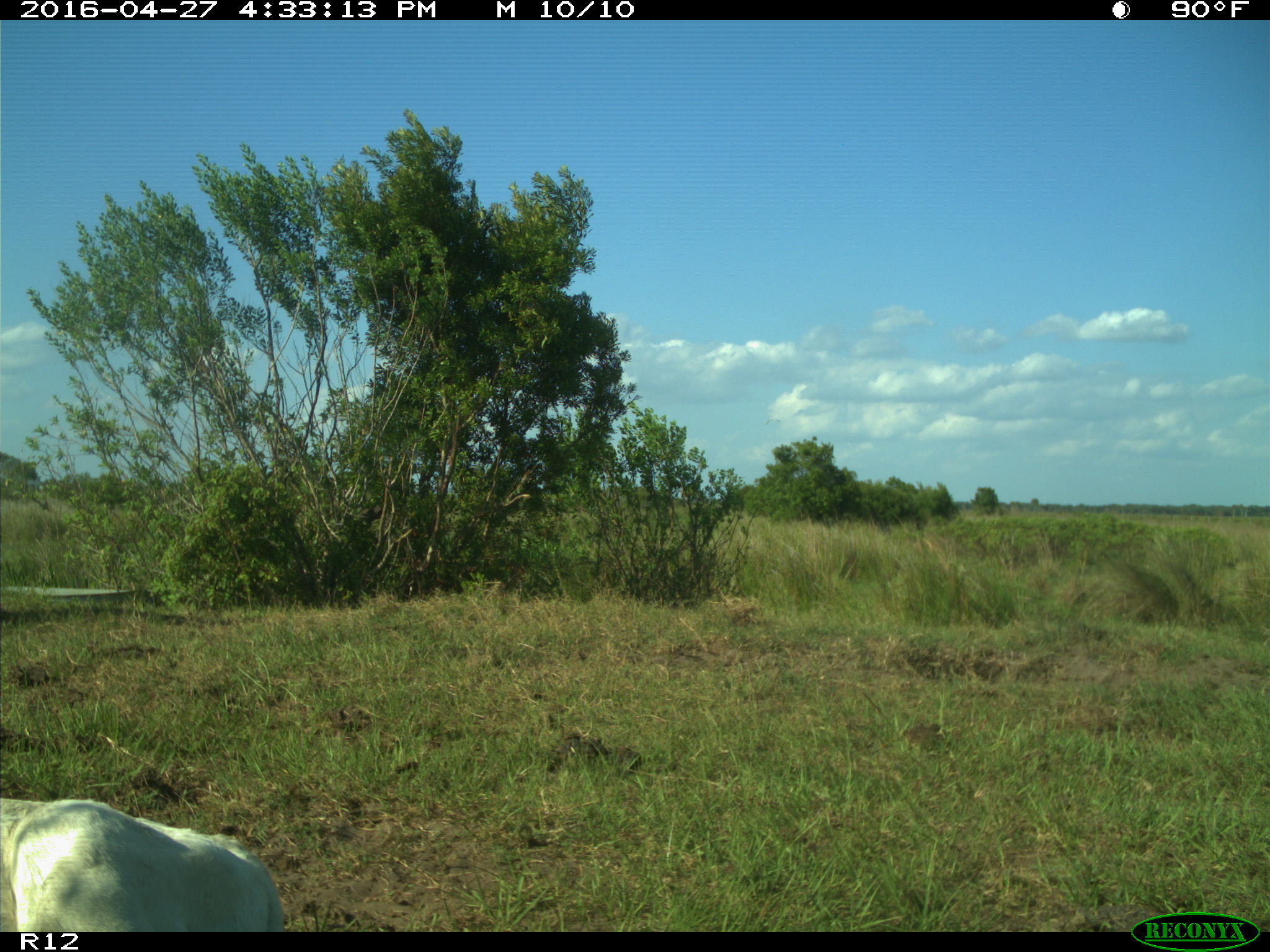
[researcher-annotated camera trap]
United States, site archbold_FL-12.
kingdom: Animalia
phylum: Chordata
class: Mammalia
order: Artiodactyla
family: Bovidae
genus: Bos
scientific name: Bos taurus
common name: domestic cow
Bos taurus (domestic cow).